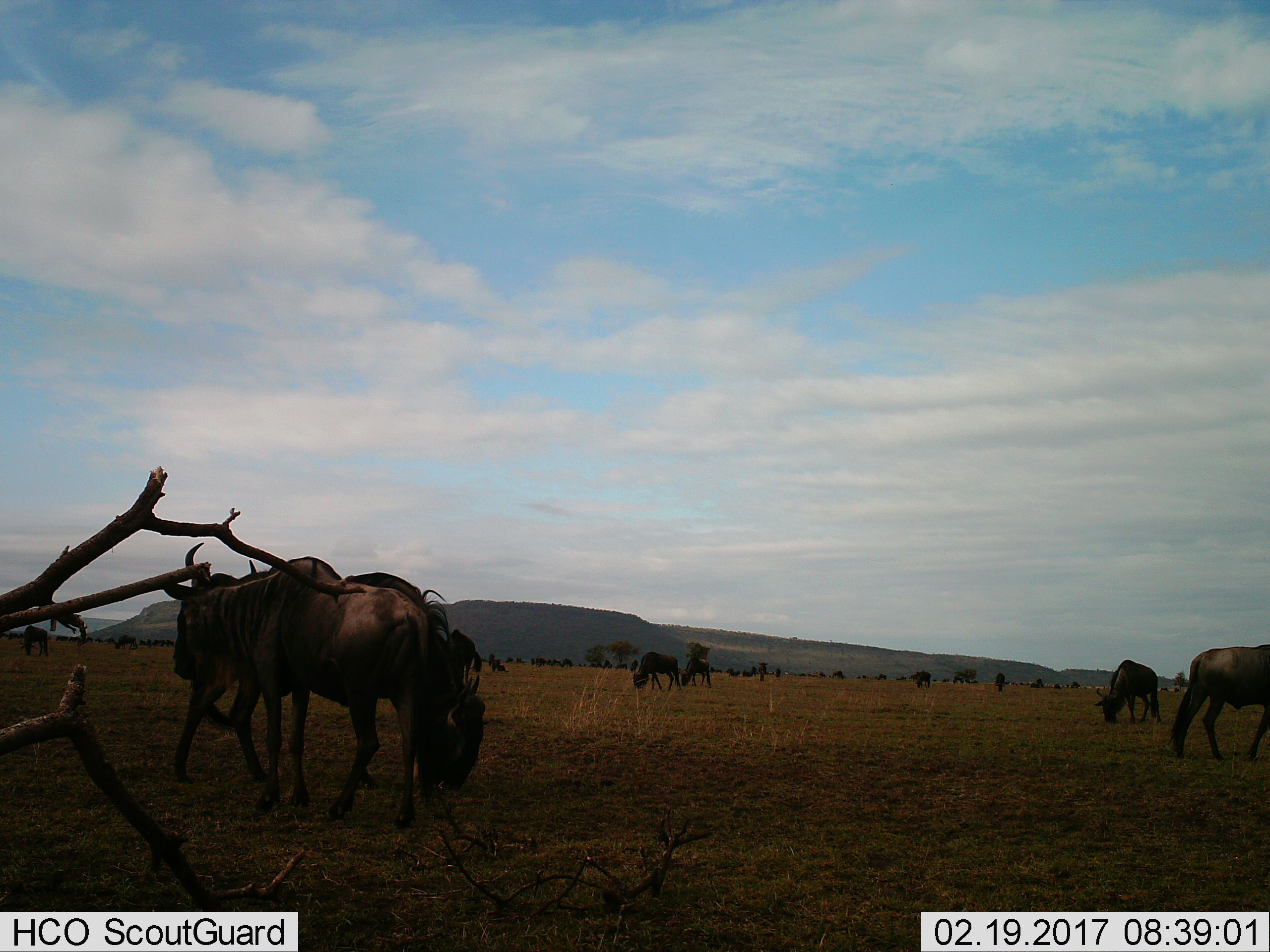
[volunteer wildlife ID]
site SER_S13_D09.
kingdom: Animalia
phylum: Chordata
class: Mammalia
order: Artiodactyla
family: Bovidae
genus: Connochaetes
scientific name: Connochaetes taurinus taurinus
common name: blue wildebeest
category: wildebeestblue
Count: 11-50.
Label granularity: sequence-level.